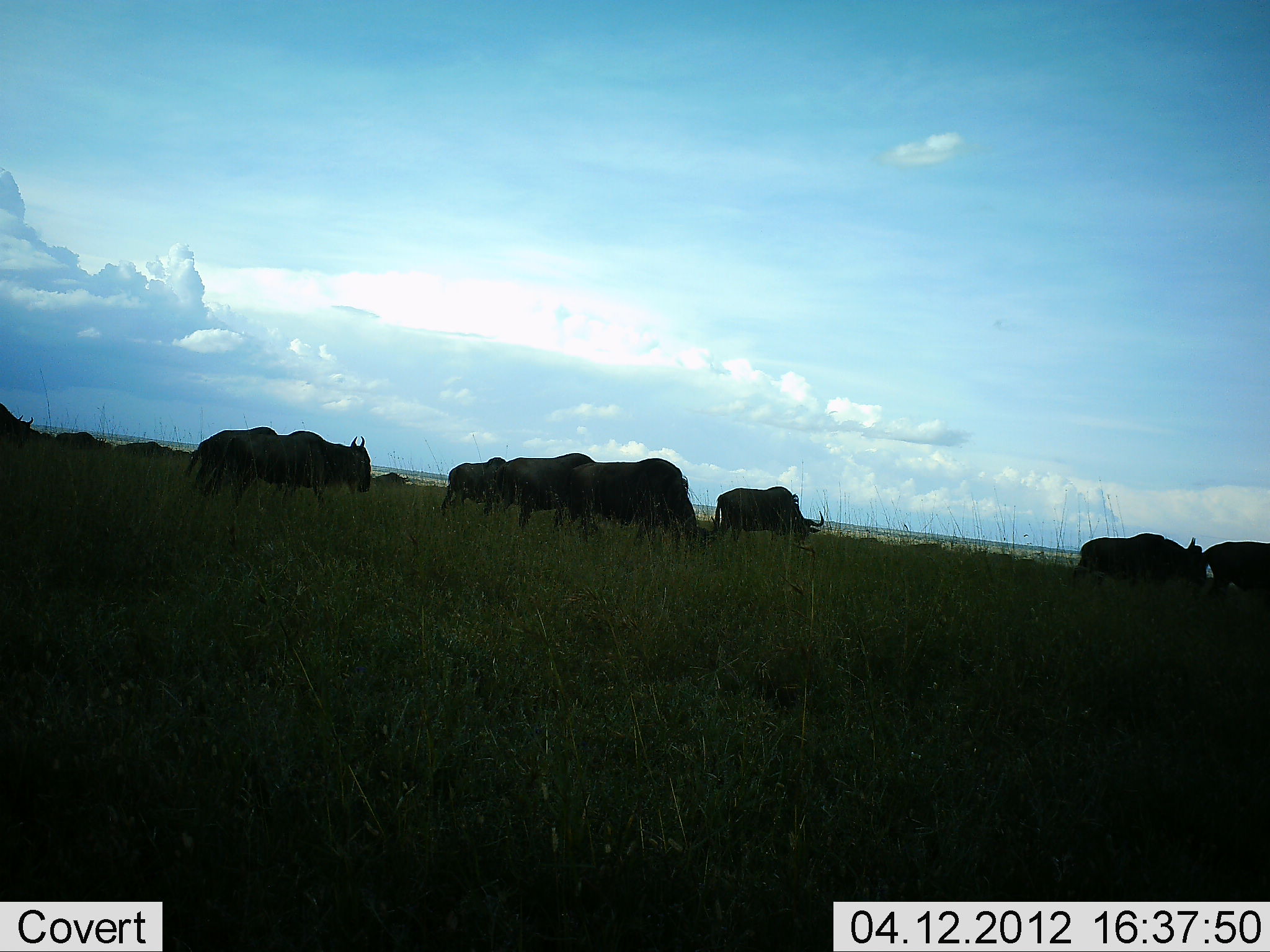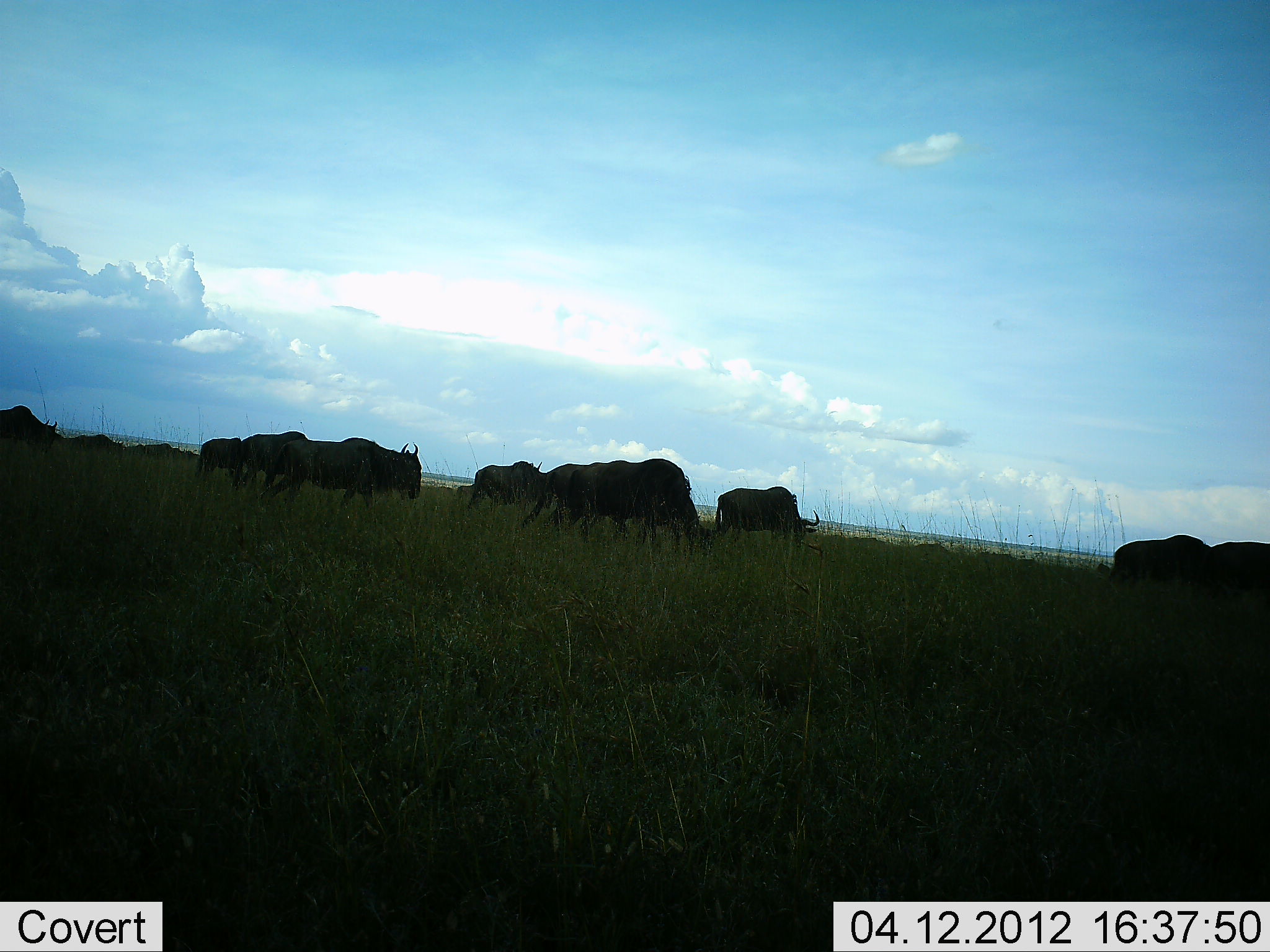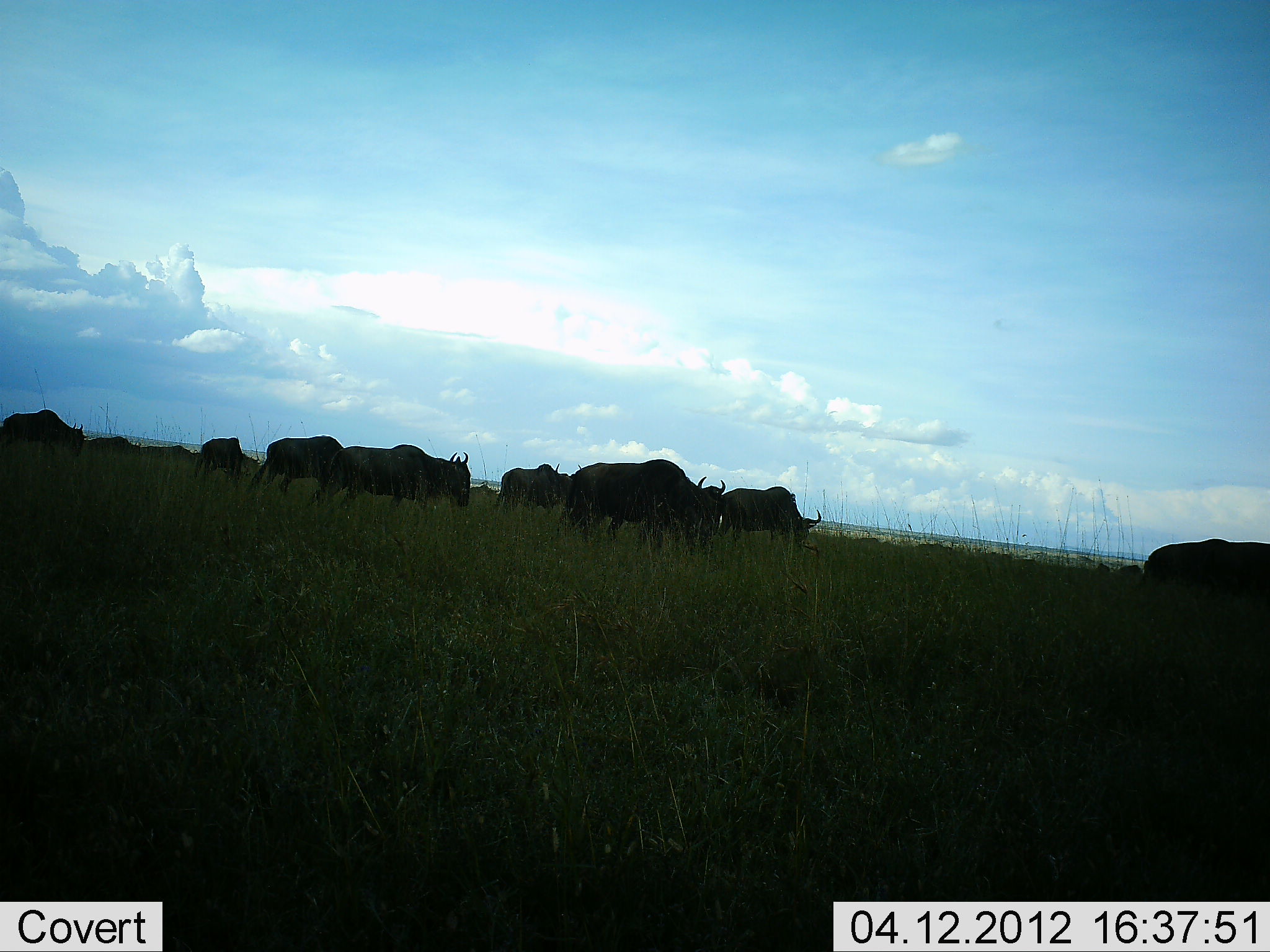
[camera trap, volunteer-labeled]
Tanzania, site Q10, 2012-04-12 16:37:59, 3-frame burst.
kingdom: Animalia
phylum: Chordata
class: Mammalia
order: Artiodactyla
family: Bovidae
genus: Connochaetes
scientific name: Connochaetes taurinus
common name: blue wildebeest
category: wildebeest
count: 11-50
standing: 22%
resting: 0%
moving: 83%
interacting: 0%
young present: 0%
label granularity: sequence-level